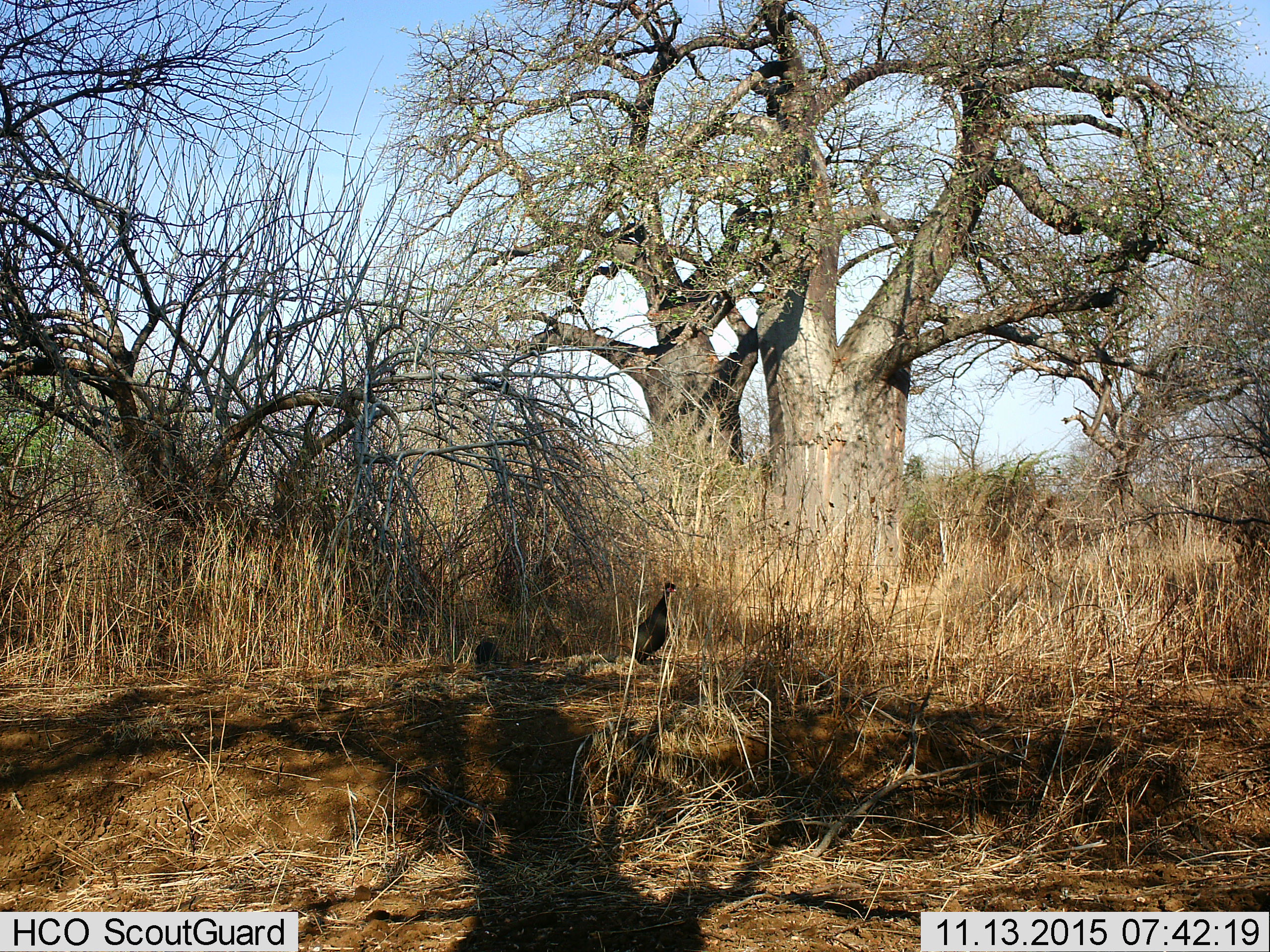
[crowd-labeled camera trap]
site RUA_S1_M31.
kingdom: Animalia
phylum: Chordata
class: Aves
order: Galliformes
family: Numididae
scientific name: Numididae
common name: guineafowl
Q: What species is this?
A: Guineafowl (Numididae).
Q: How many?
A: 2.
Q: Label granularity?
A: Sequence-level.